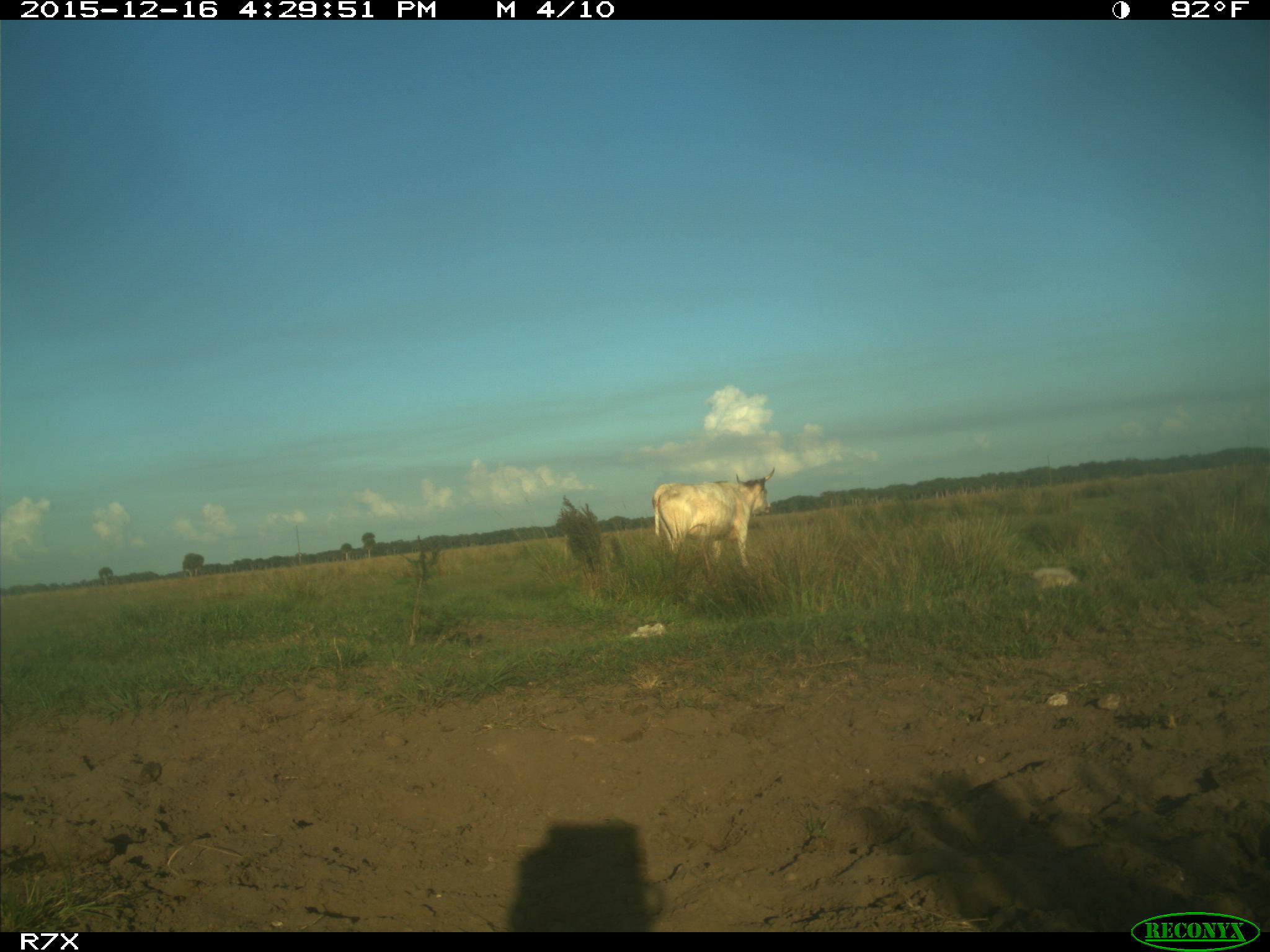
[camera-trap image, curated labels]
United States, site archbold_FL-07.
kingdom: Animalia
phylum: Chordata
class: Mammalia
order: Artiodactyla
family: Bovidae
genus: Bos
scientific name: Bos taurus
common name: domestic cow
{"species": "Bos taurus (domestic cow)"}